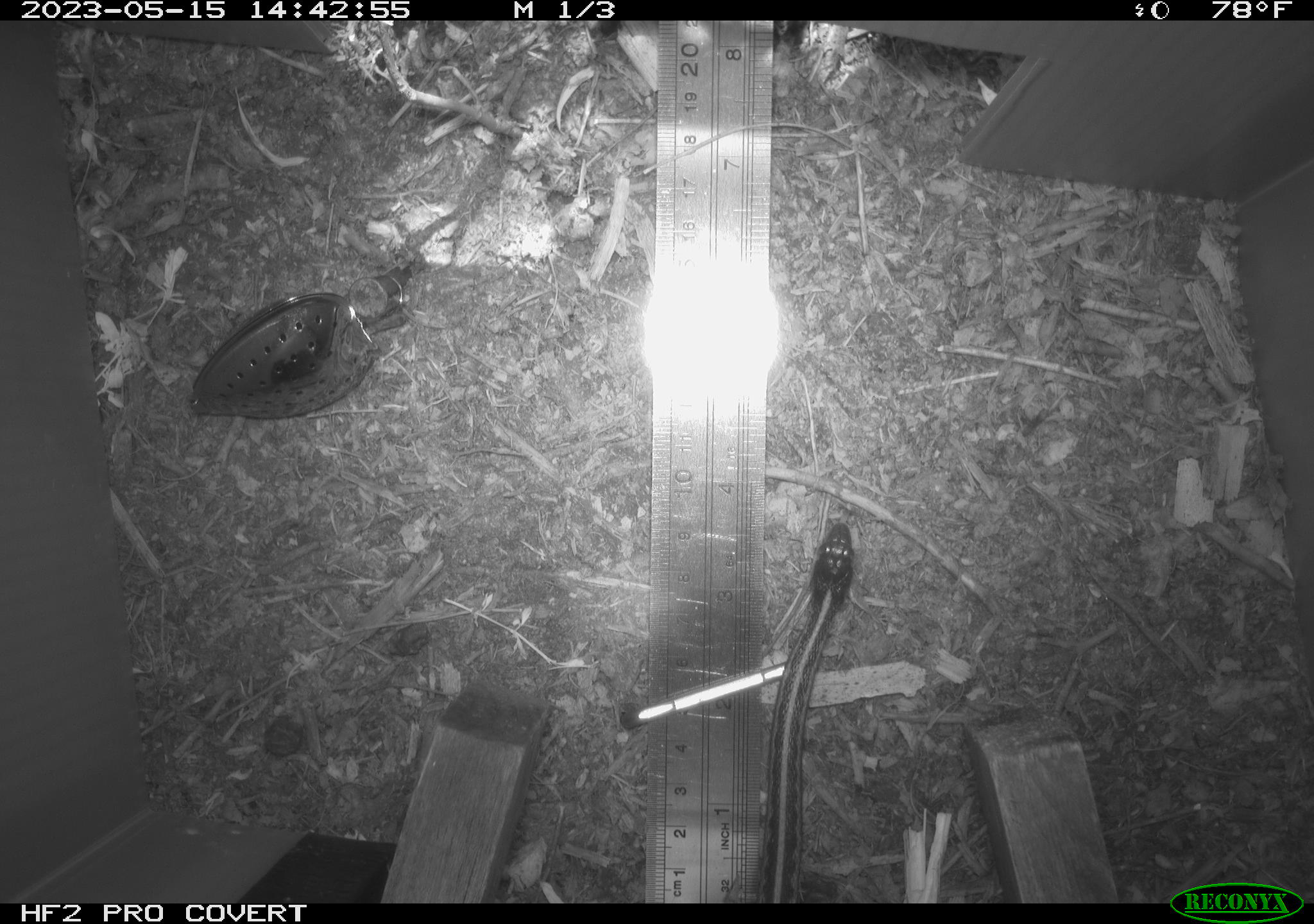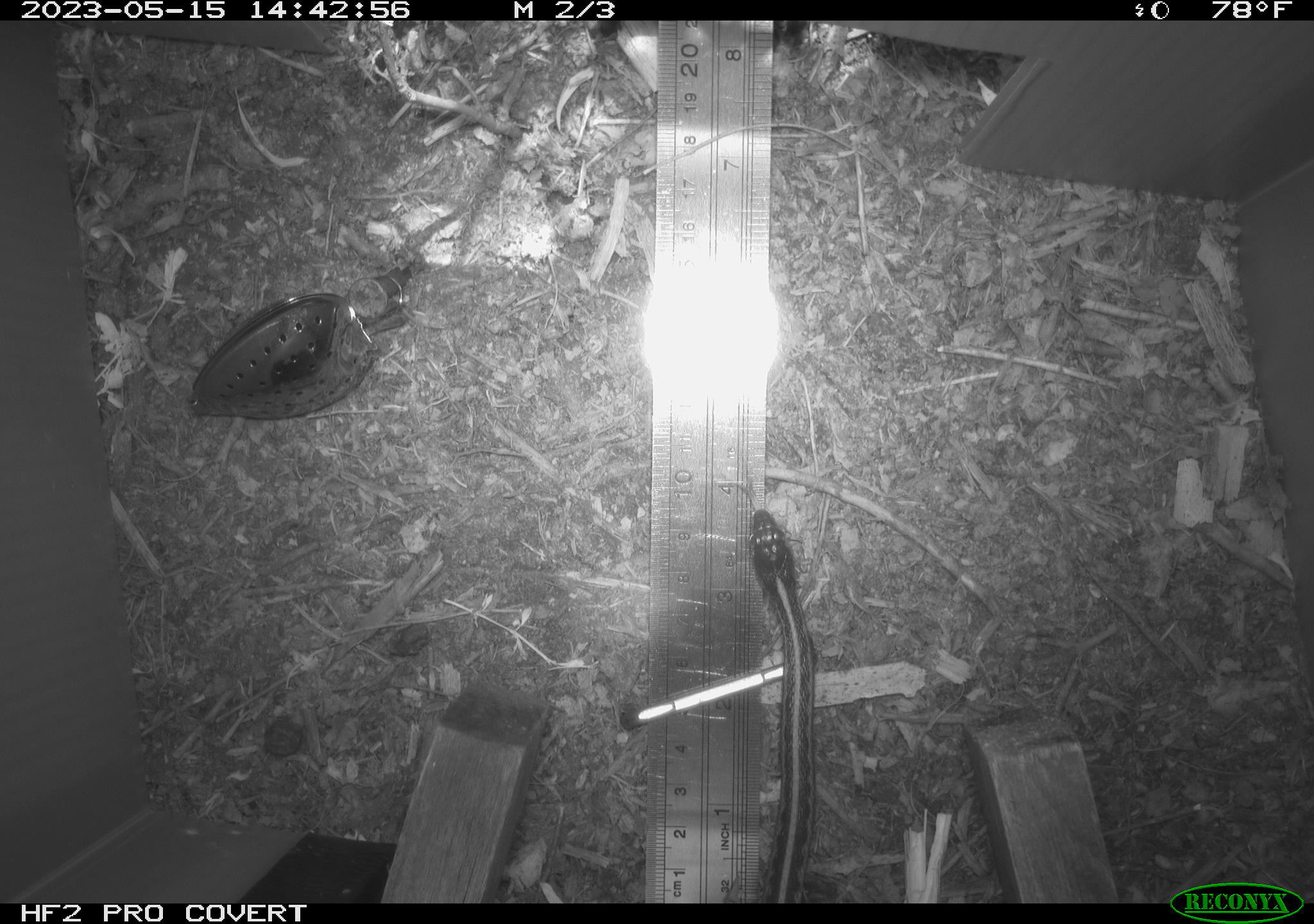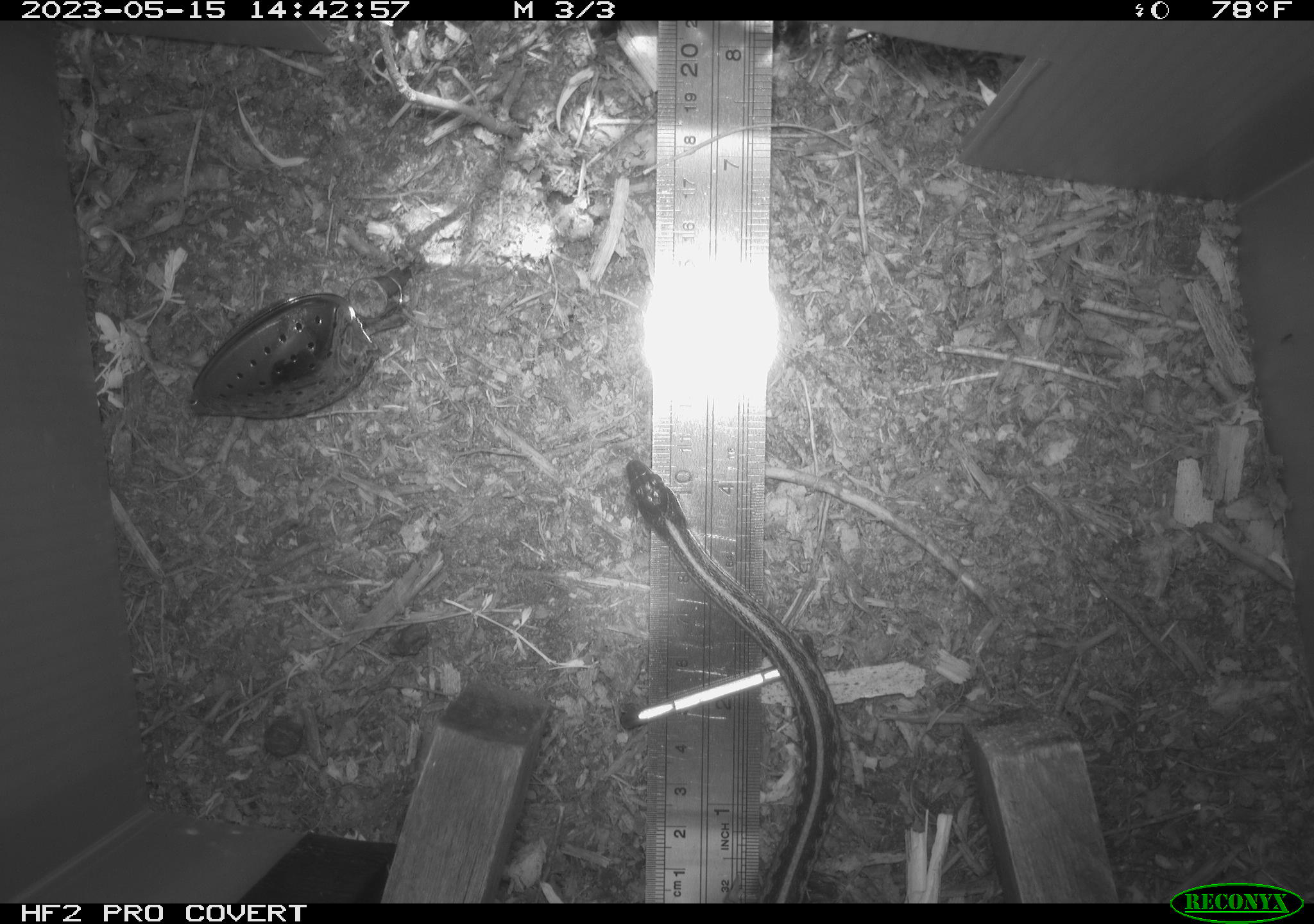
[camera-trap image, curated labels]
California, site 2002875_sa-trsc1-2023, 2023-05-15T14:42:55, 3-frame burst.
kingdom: Animalia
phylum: Chordata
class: Reptilia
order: Squamata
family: Colubridae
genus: Thamnophis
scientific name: Thamnophis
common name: american gartersnakes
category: thamnophis species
Thamnophis species (american gartersnakes) (Thamnophis).